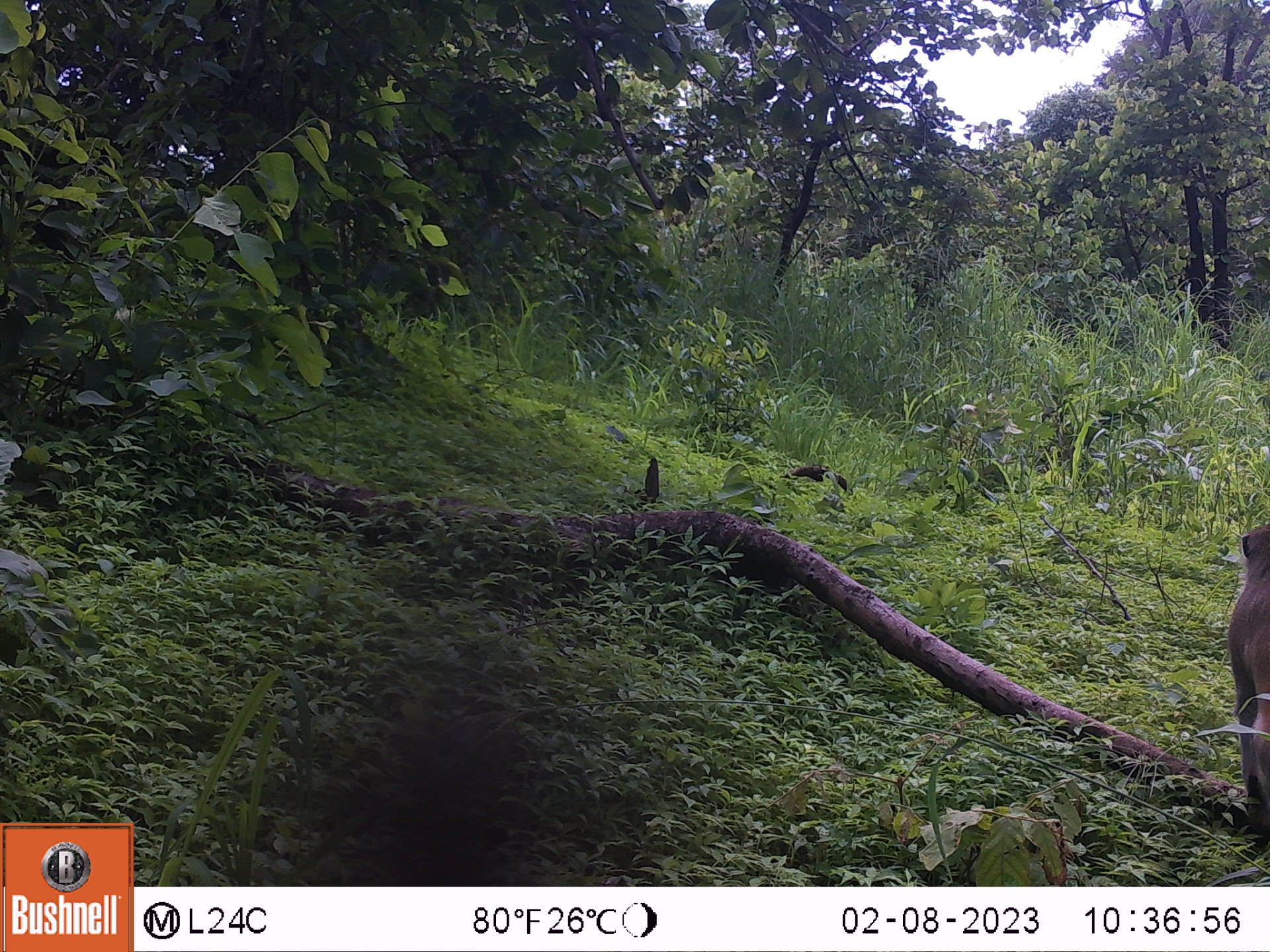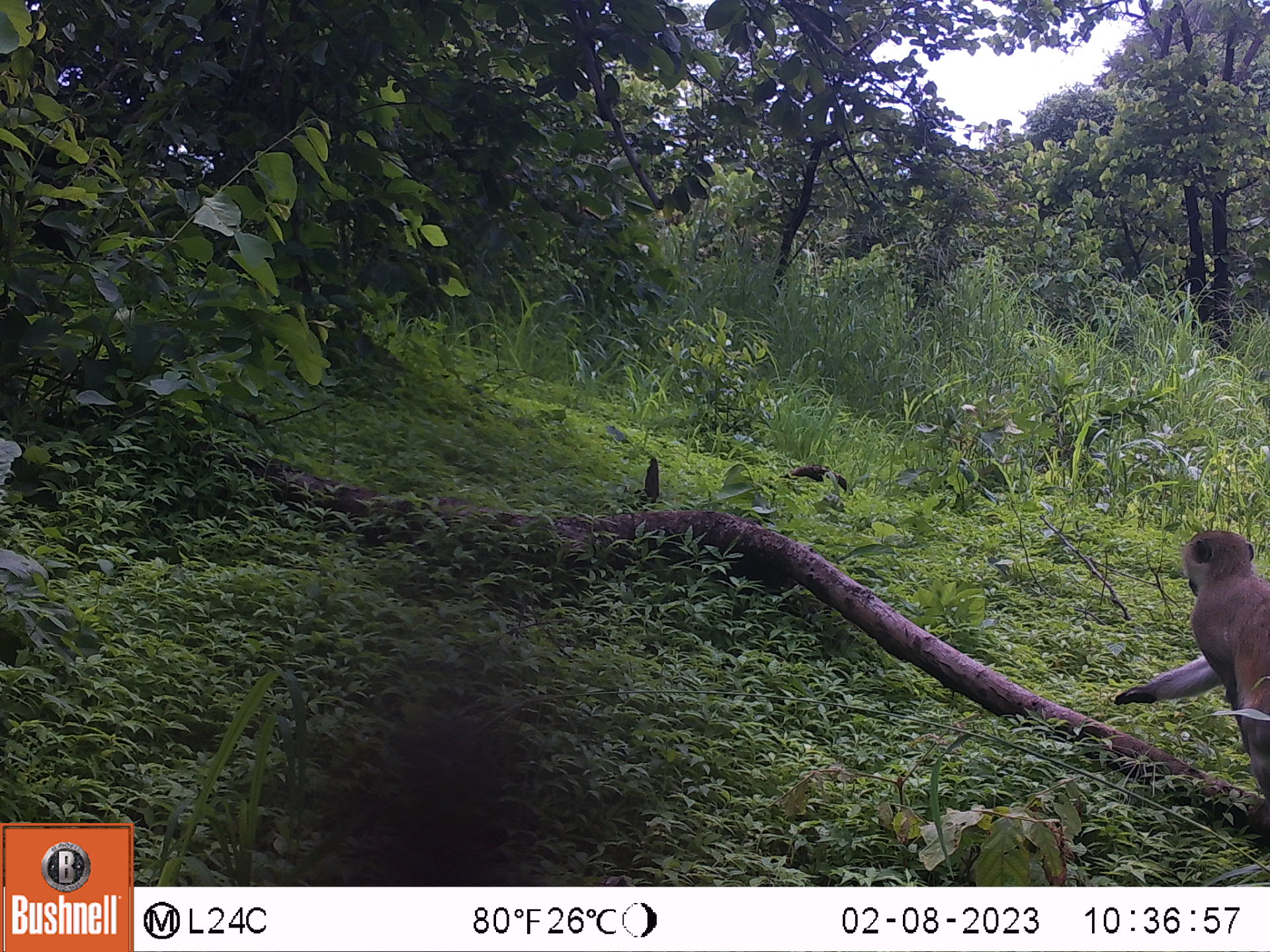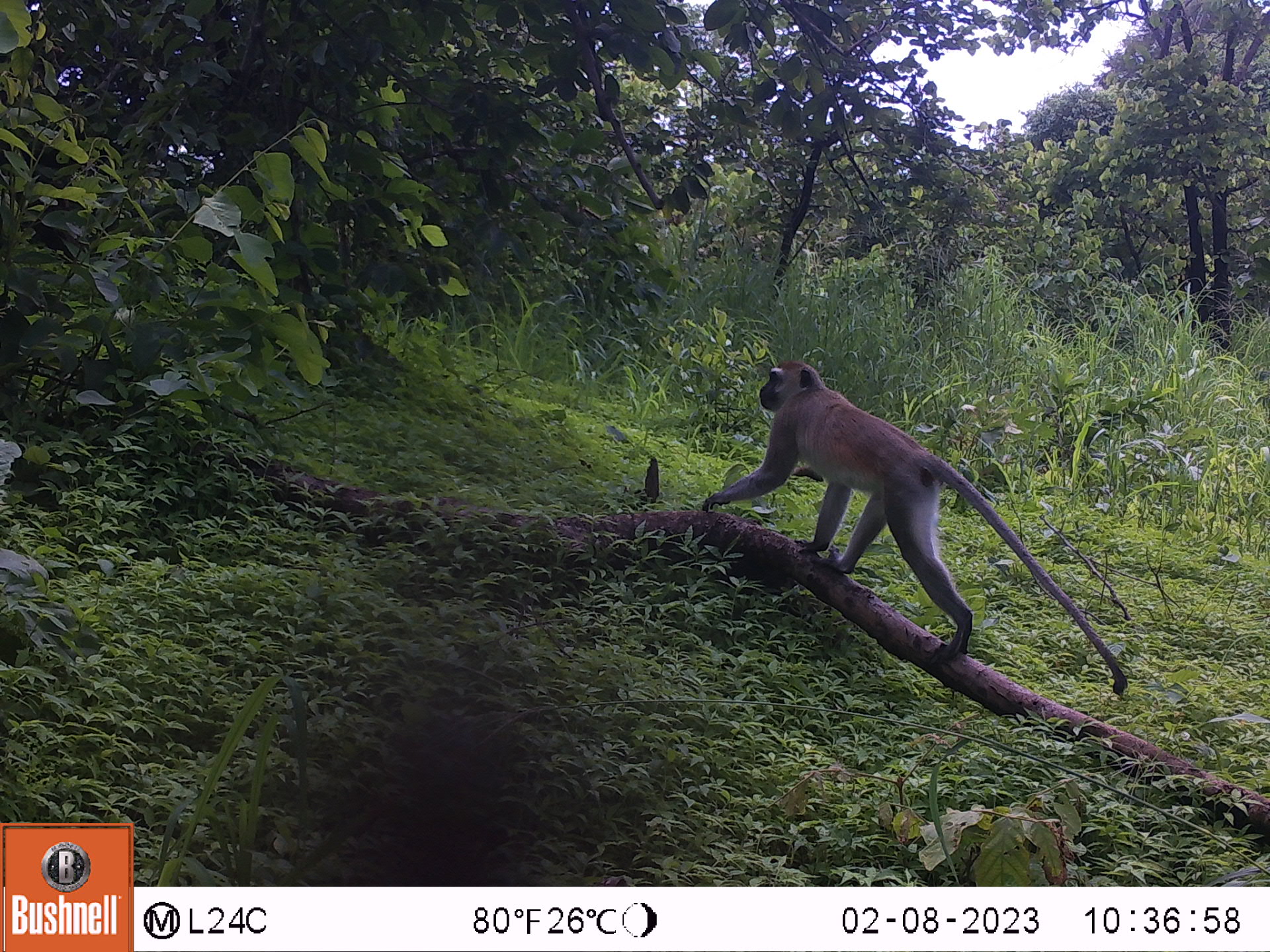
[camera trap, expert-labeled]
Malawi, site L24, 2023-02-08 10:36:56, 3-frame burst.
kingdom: Animalia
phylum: Chordata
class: Mammalia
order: Primates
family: Cercopithecidae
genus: Chlorocebus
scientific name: Chlorocebus pygerythrus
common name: vervet monkey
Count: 1.